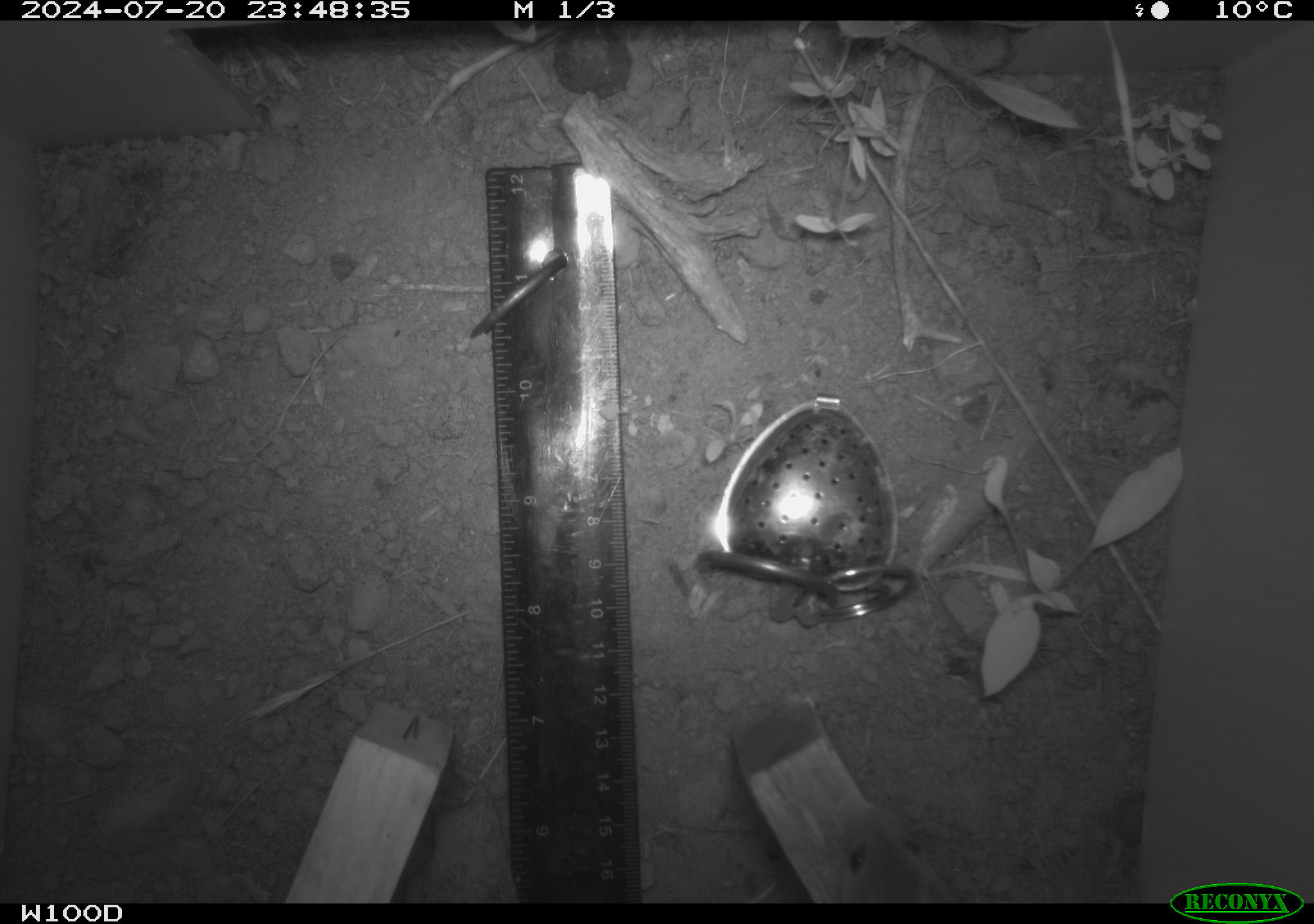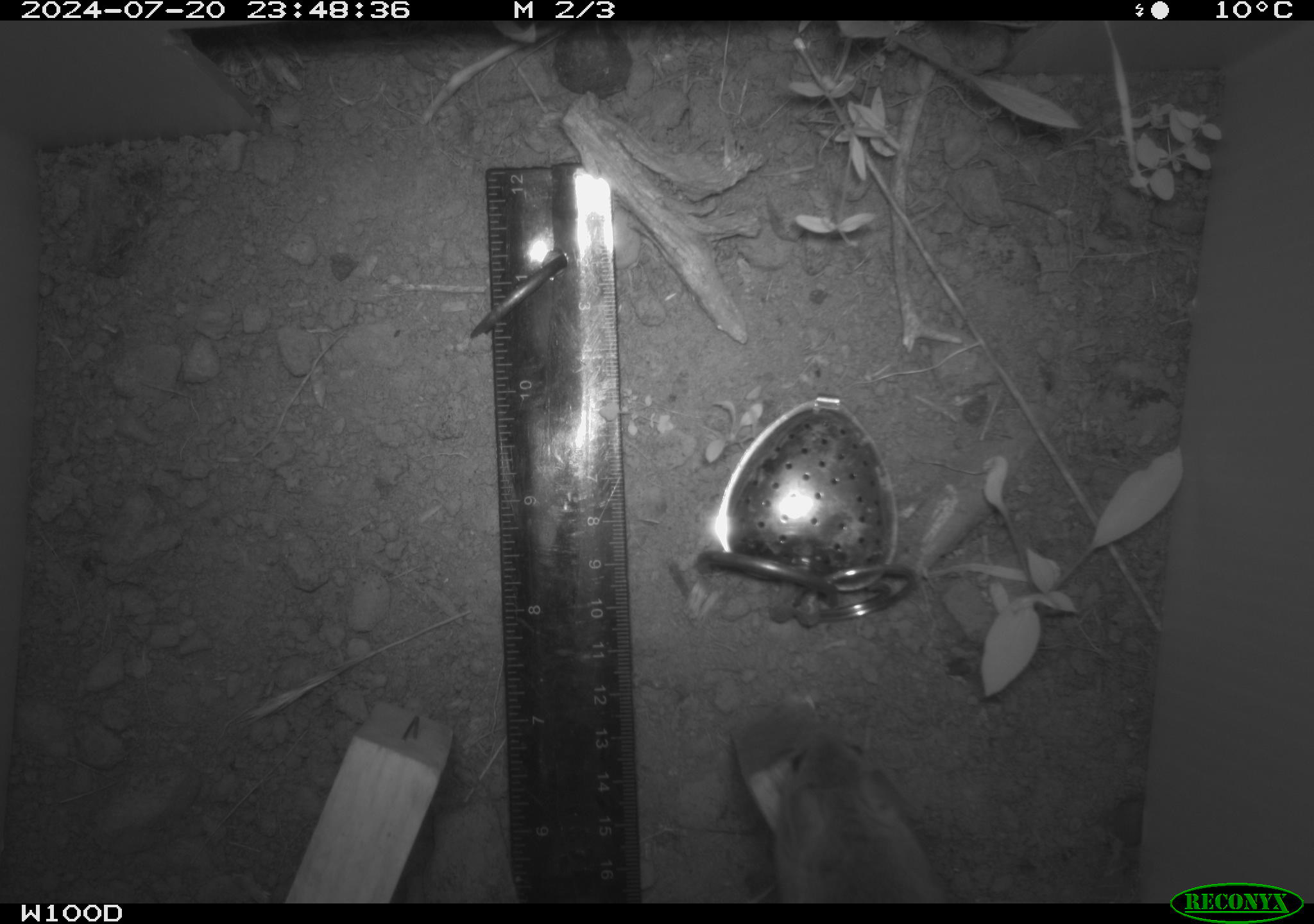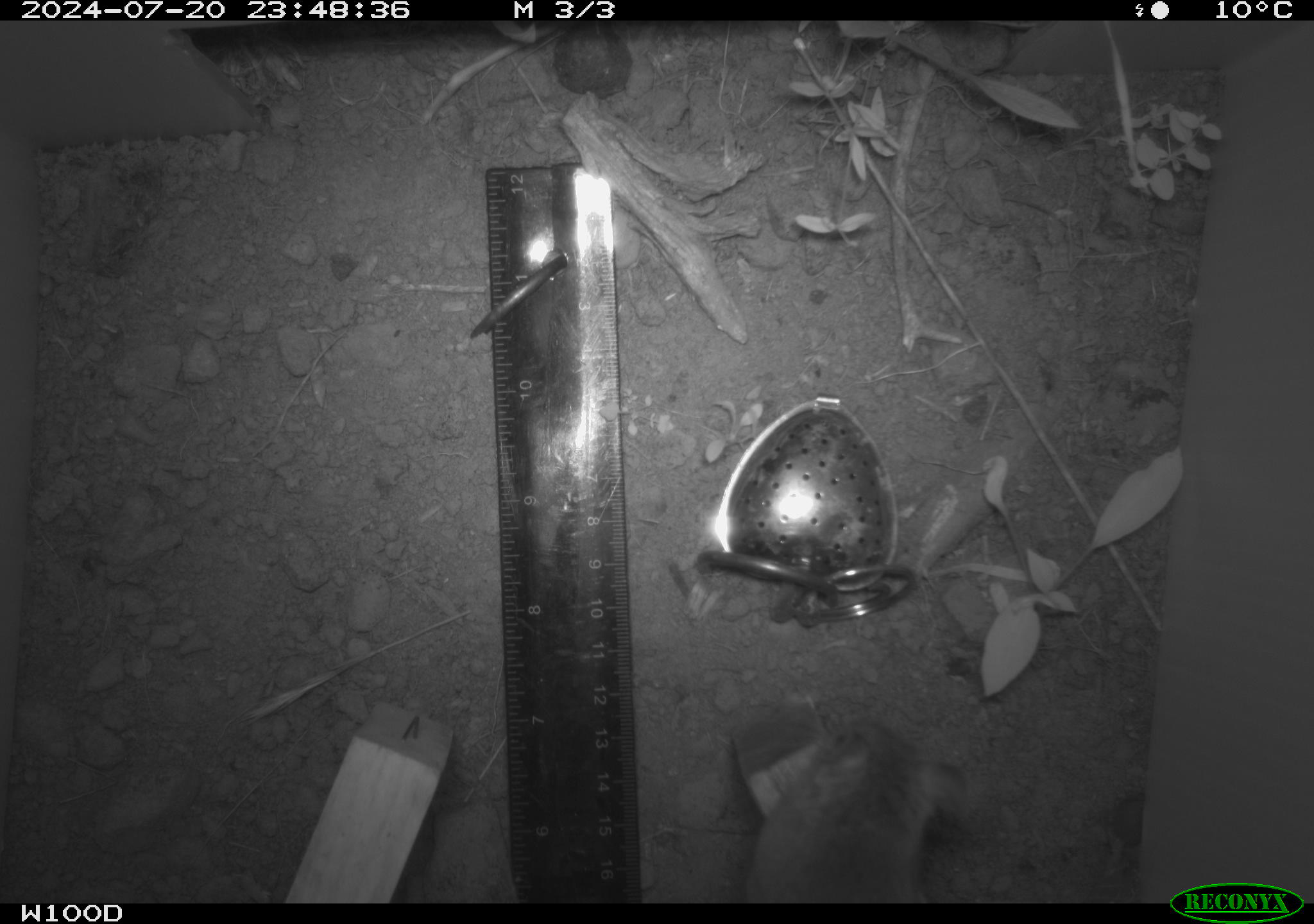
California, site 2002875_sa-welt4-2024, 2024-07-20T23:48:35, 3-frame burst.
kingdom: Animalia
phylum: Chordata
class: Mammalia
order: Rodentia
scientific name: Rodentia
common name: mouse species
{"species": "mouse species (Rodentia)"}